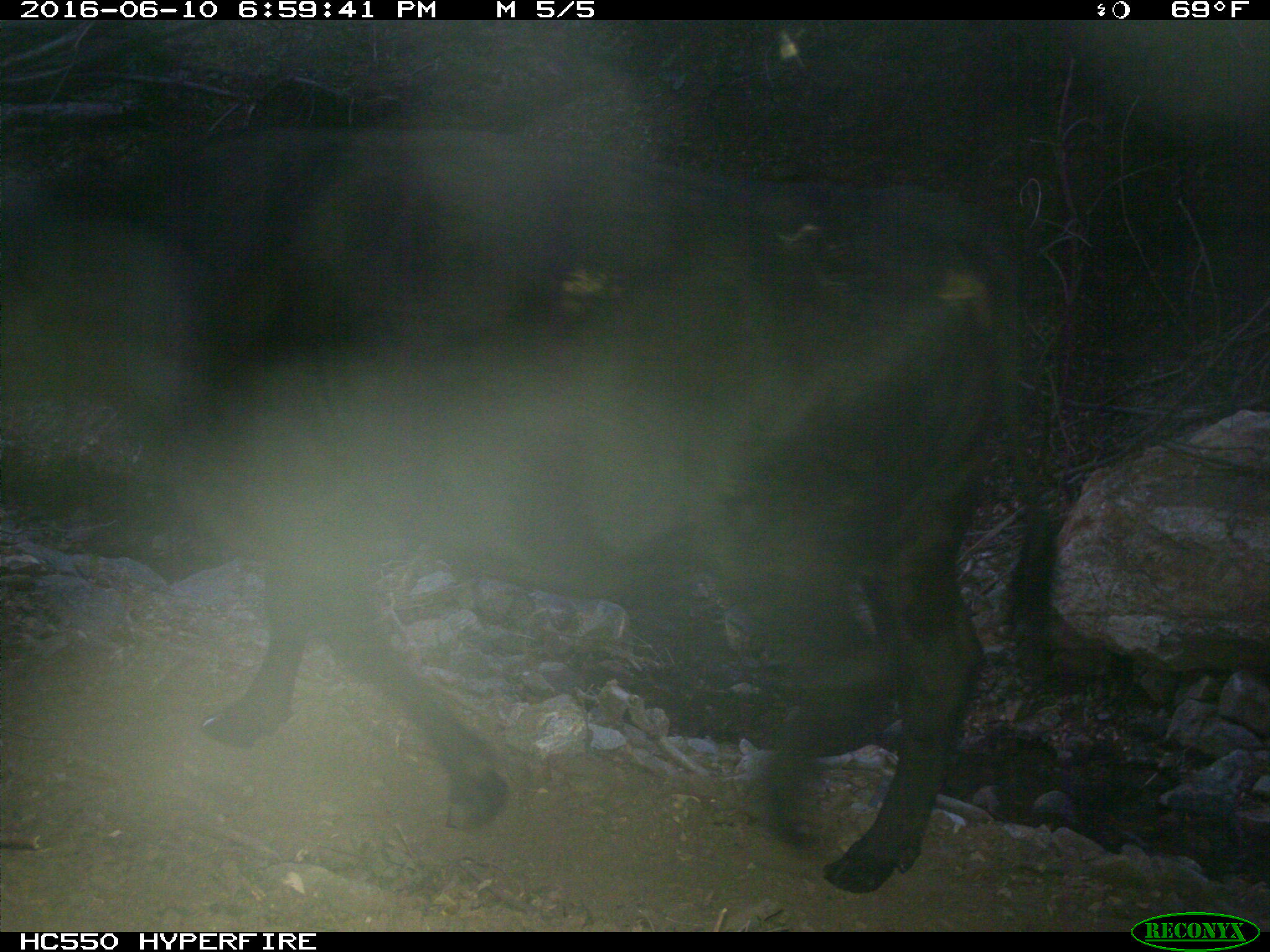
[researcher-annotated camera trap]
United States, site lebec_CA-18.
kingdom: Animalia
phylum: Chordata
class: Mammalia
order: Artiodactyla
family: Bovidae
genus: Bos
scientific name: Bos taurus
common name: domestic cow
Bos taurus (domestic cow).